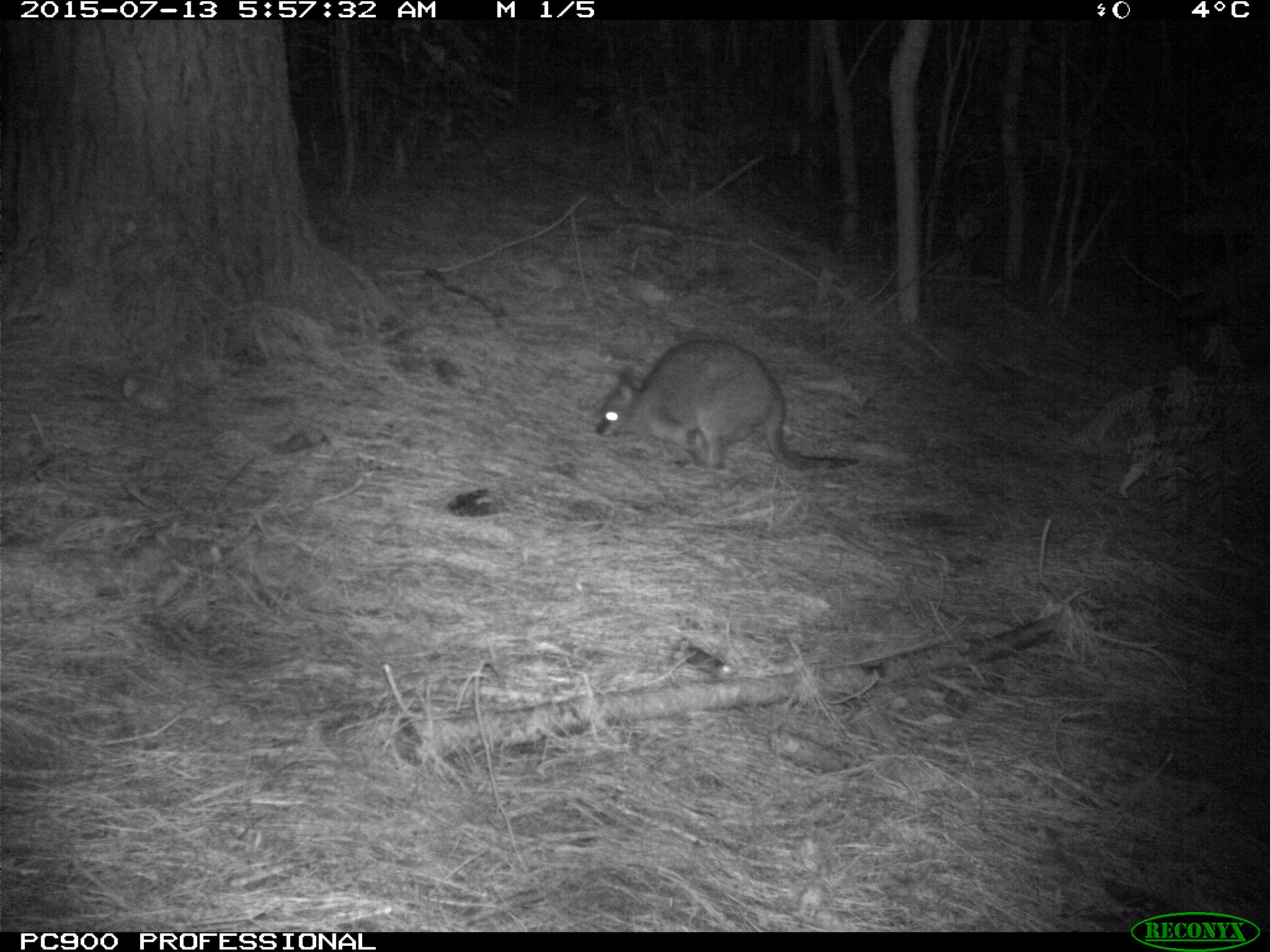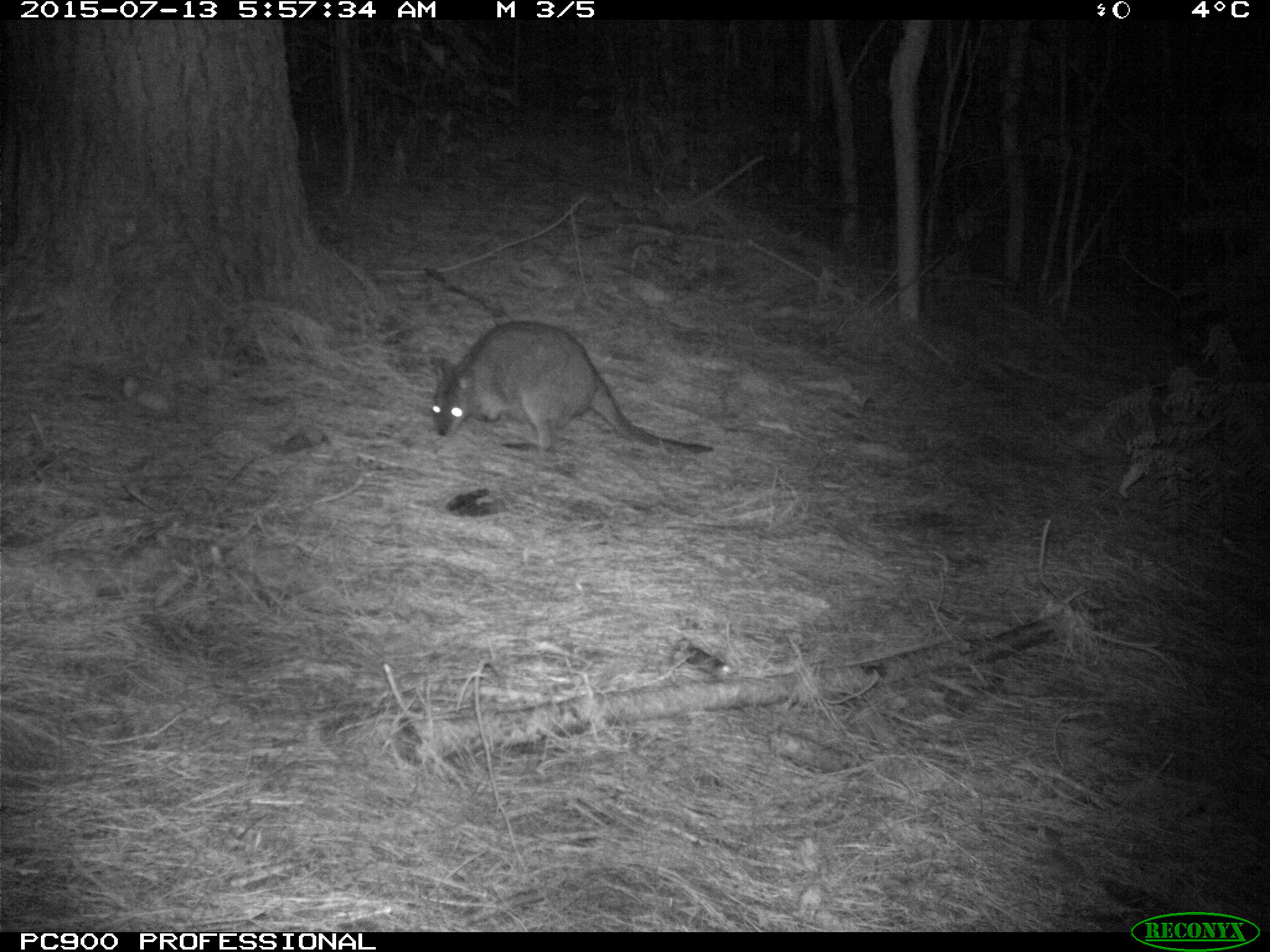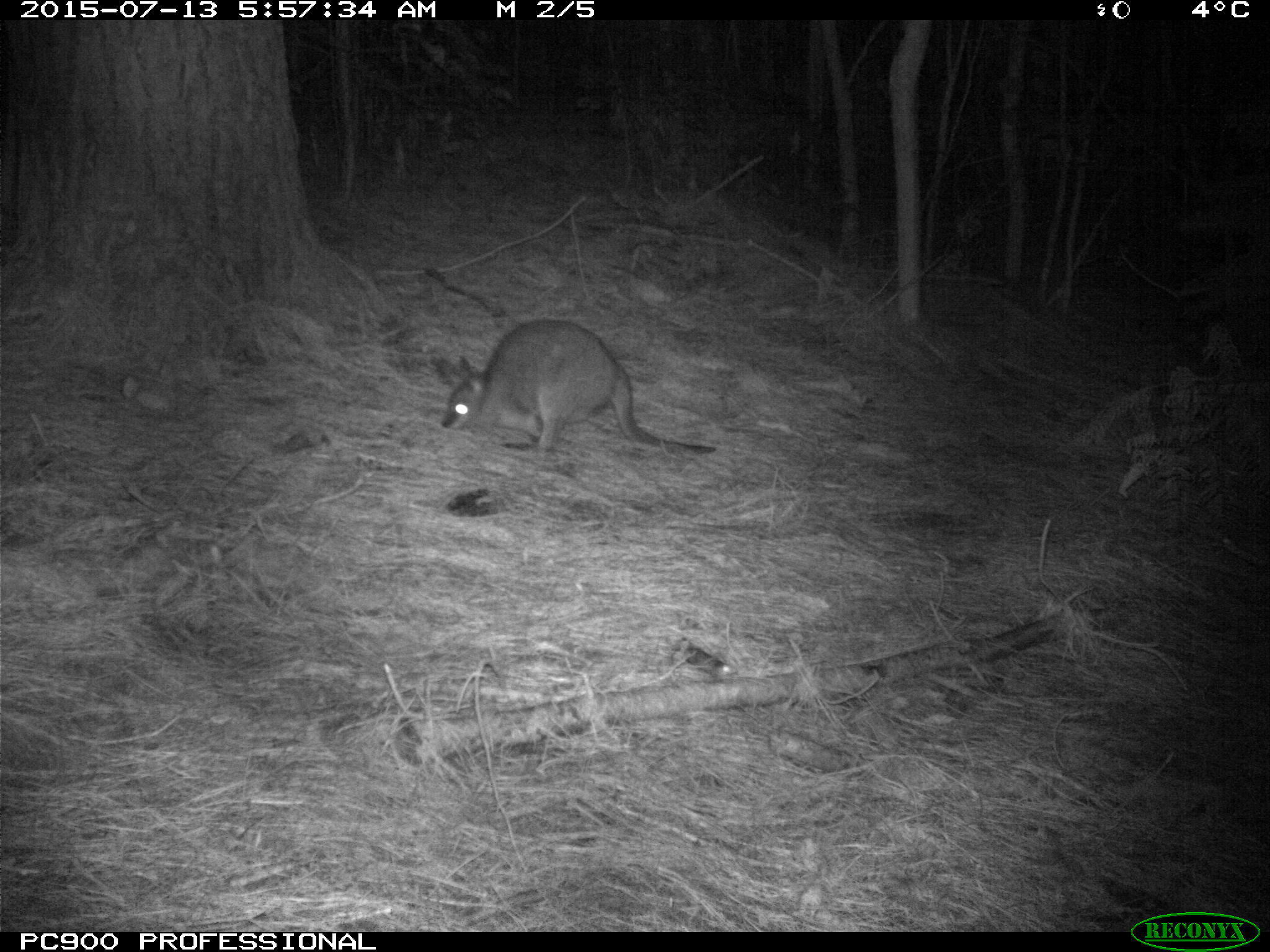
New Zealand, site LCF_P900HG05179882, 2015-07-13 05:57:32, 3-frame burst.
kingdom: Animalia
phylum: Chordata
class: Mammalia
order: Diprotodontia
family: Macropodidae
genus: Notamacropus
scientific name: Notamacropus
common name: wallaby